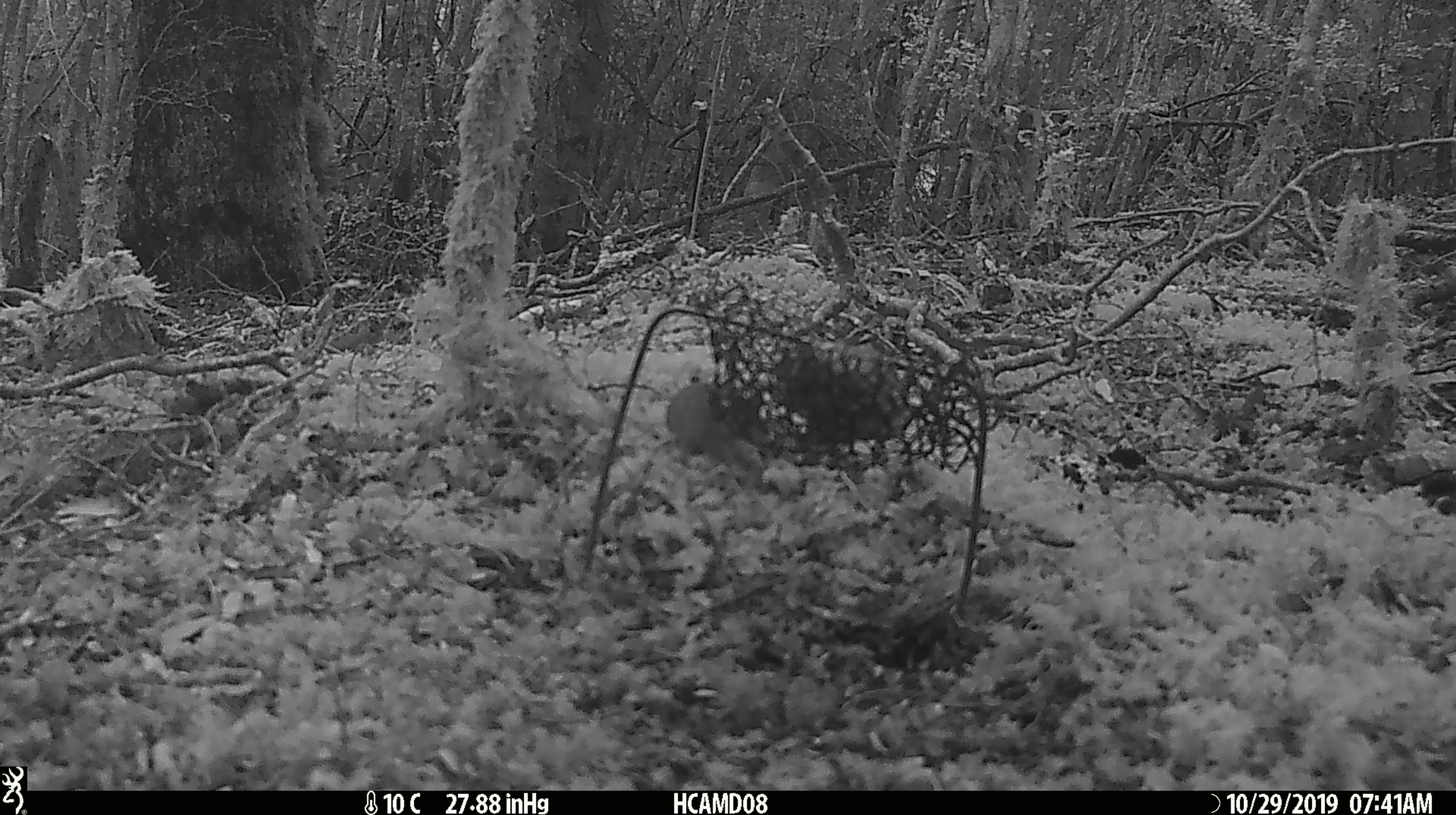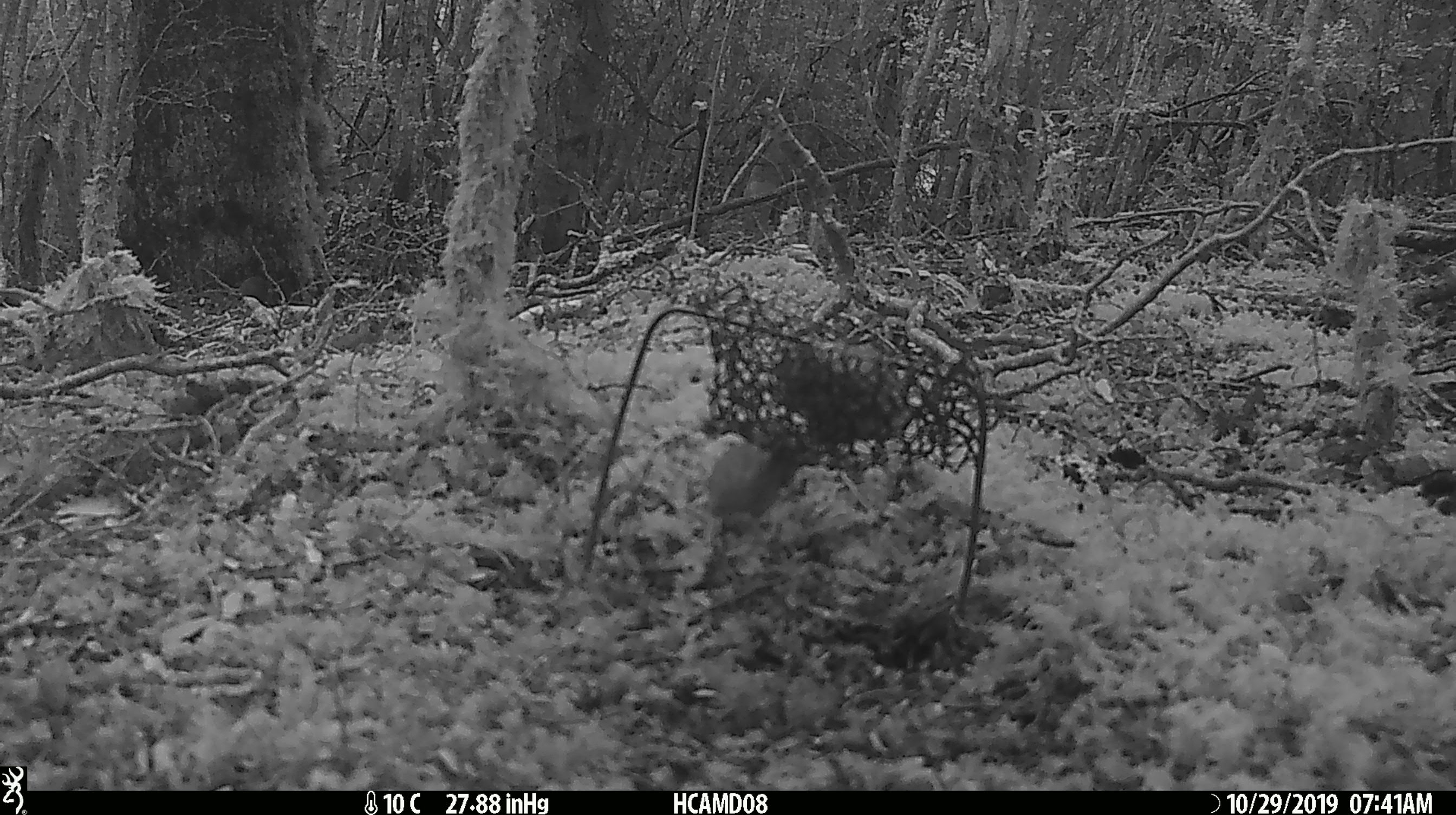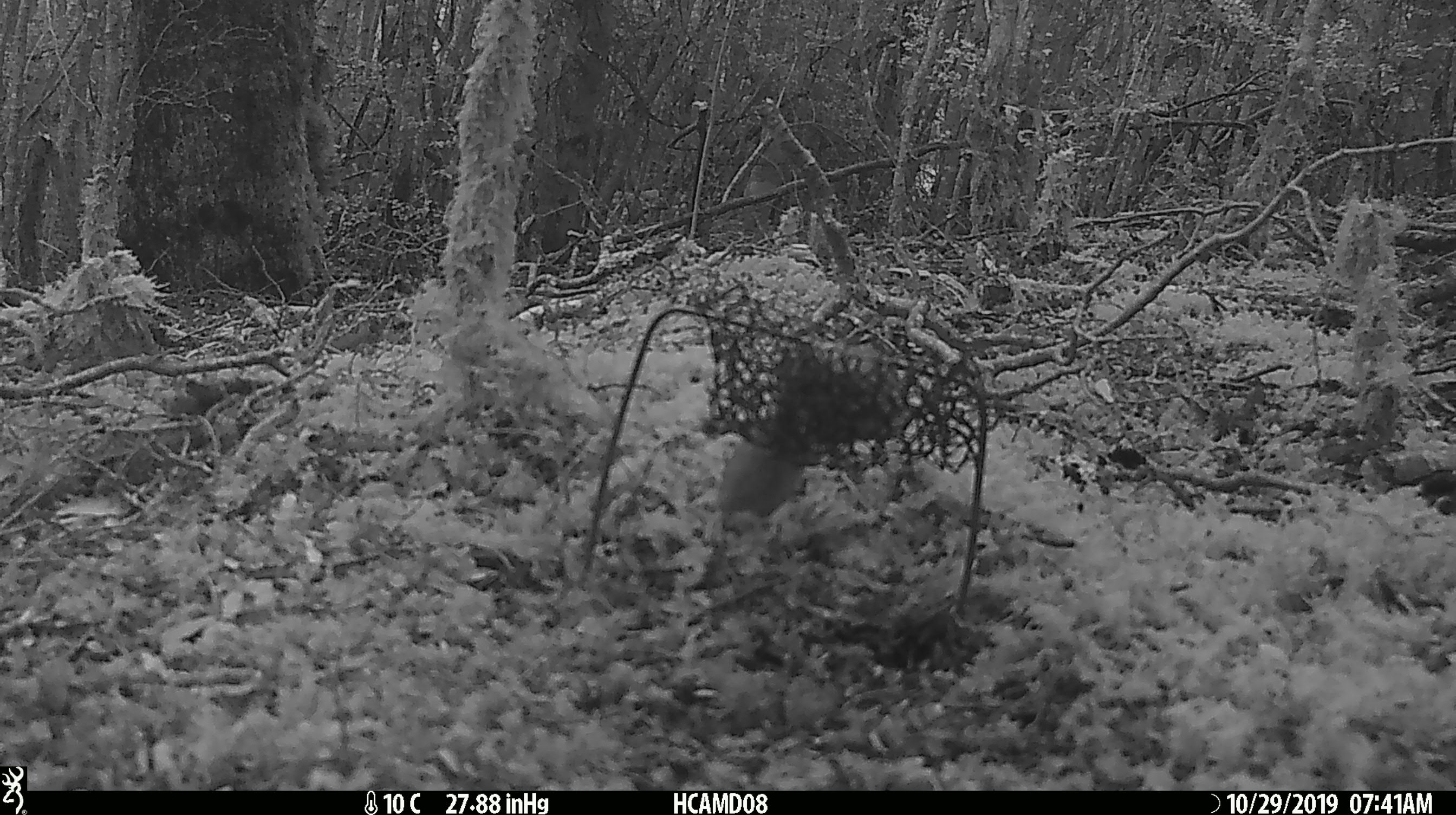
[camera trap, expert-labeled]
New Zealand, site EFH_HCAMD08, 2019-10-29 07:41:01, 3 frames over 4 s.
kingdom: Animalia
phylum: Chordata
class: Mammalia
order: Rodentia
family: Muridae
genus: Mus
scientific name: Mus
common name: mouse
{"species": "mouse (Mus)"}